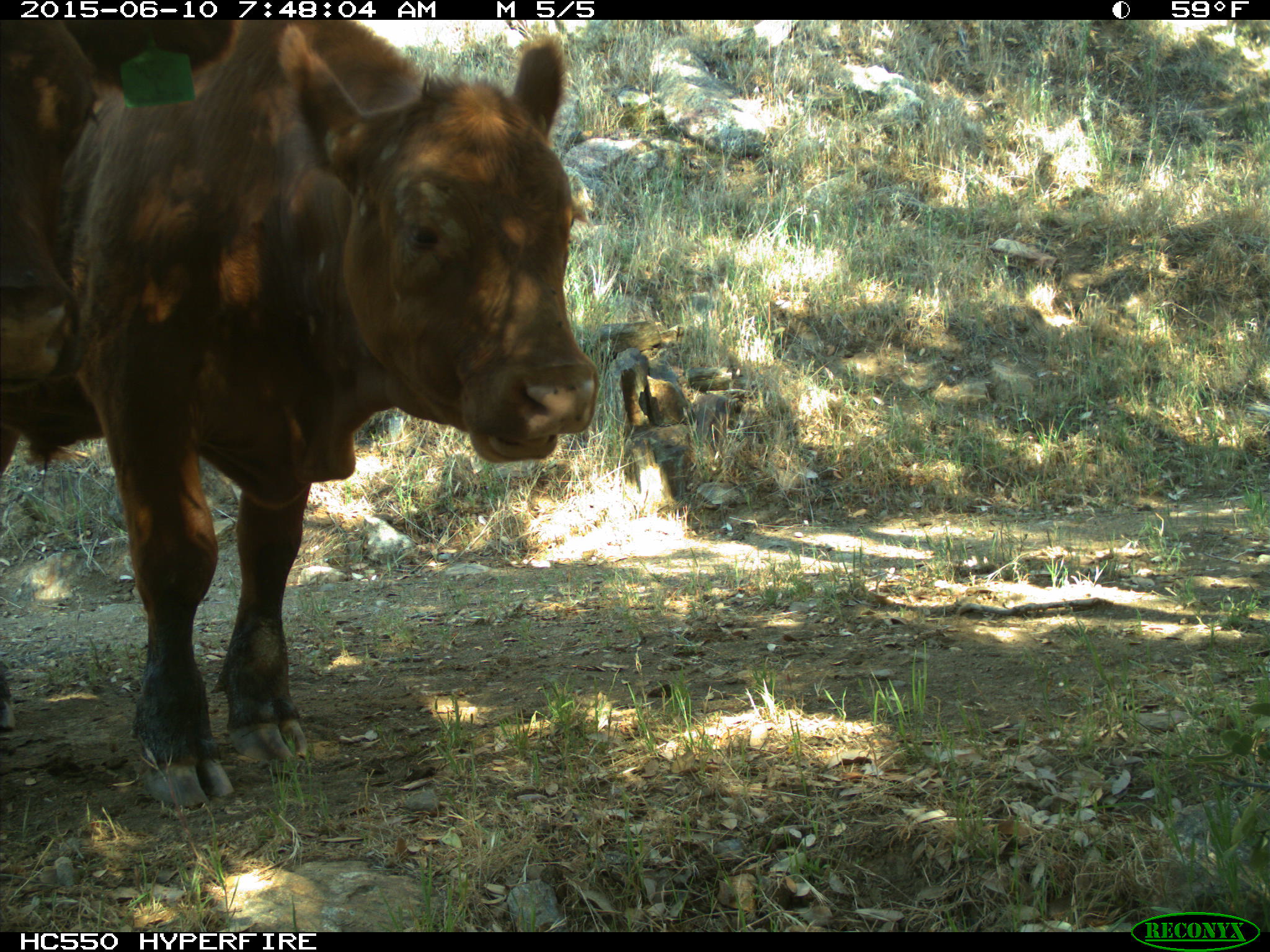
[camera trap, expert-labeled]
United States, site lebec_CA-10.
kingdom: Animalia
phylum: Chordata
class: Mammalia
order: Artiodactyla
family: Bovidae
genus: Bos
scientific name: Bos taurus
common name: domestic cow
Bos taurus (domestic cow).